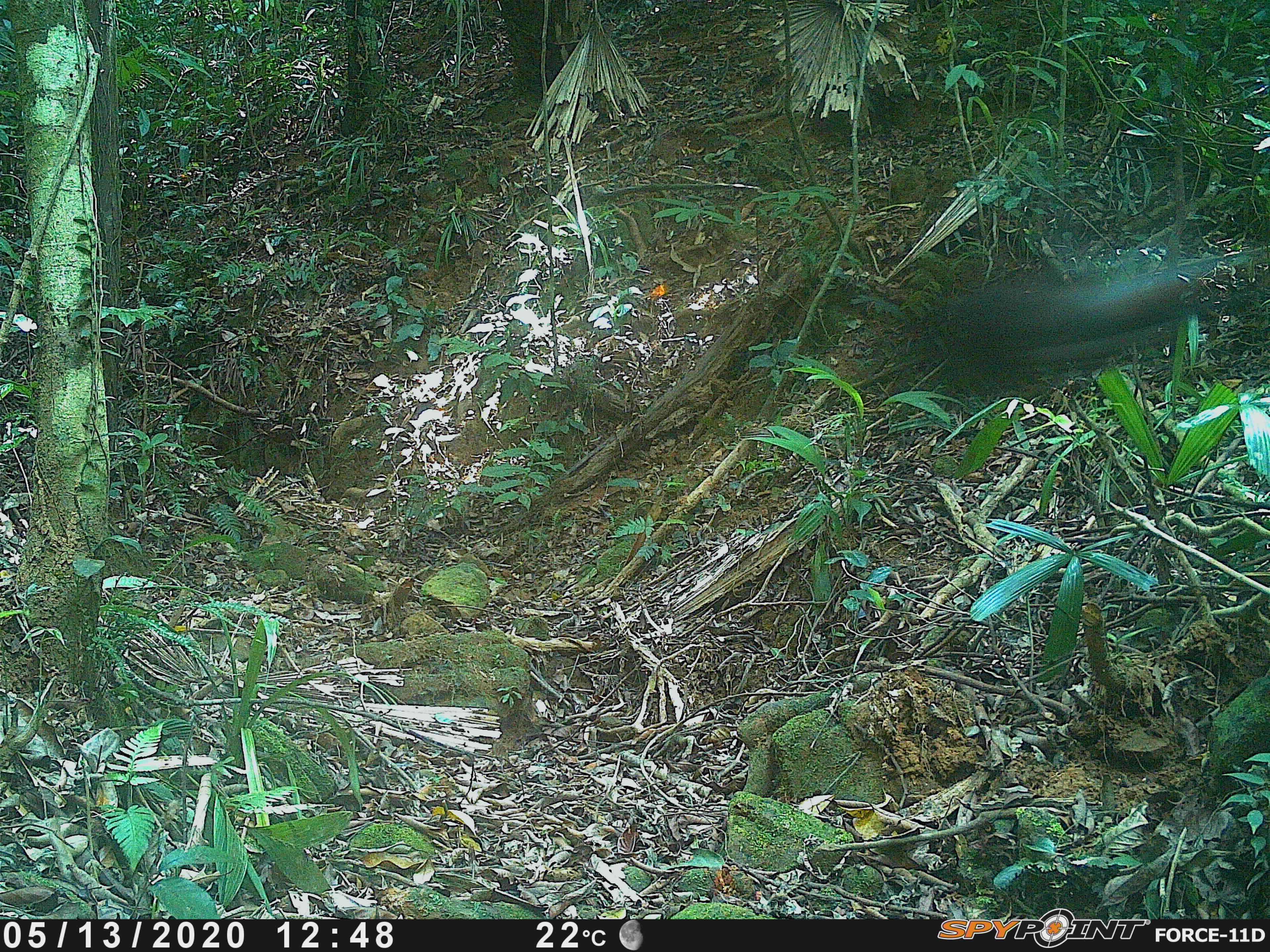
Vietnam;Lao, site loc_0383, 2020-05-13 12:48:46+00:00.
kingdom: Animalia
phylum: Chordata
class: Aves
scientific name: Aves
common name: bird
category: unidentified bird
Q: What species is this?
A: Unidentified bird (bird) (Aves).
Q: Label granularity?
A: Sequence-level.